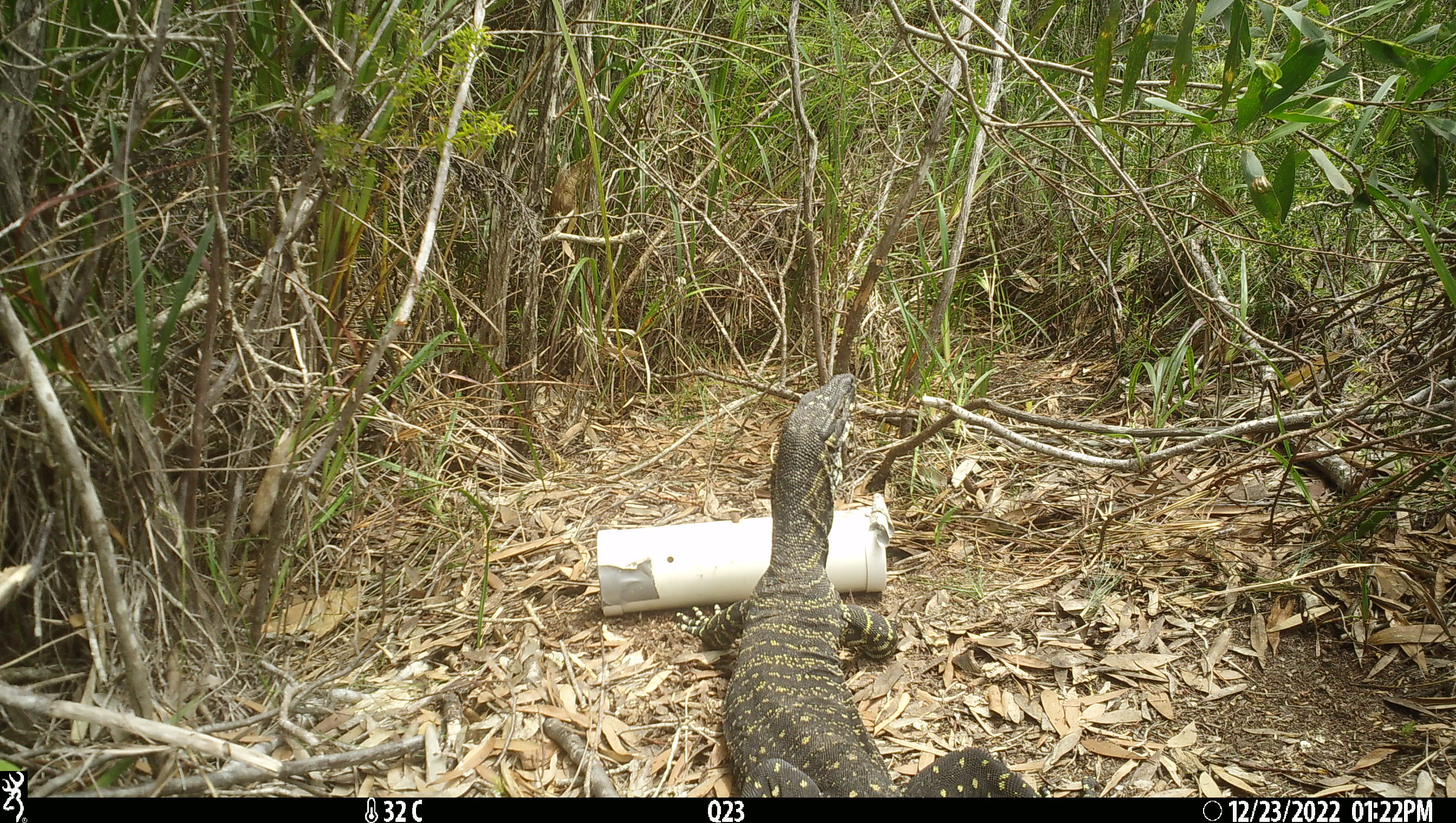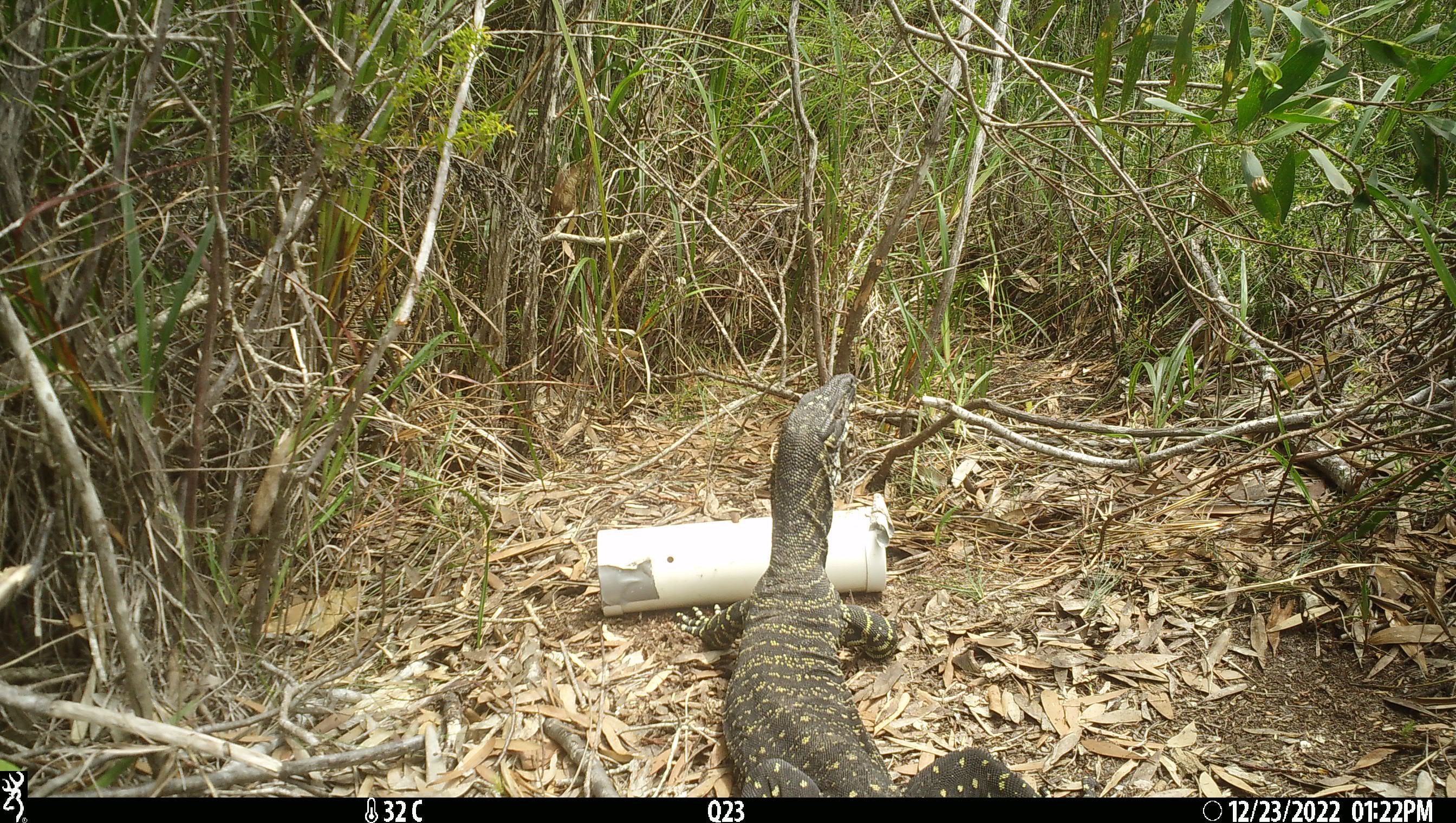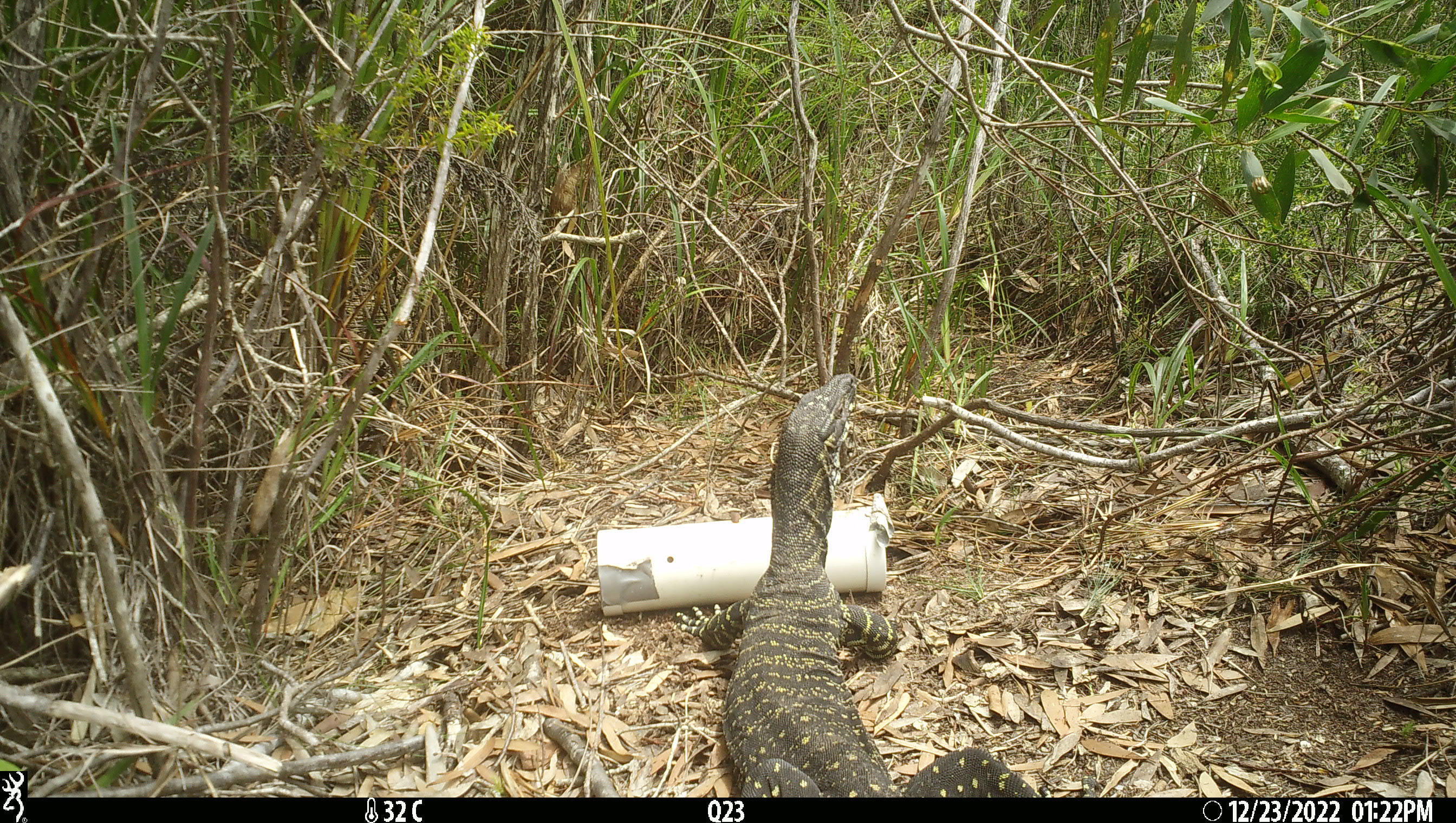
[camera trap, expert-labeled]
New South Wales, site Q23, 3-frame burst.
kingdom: Animalia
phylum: Chordata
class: Reptilia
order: Squamata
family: Varanidae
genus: Varanus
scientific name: Varanus varius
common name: lace monitor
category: goanna